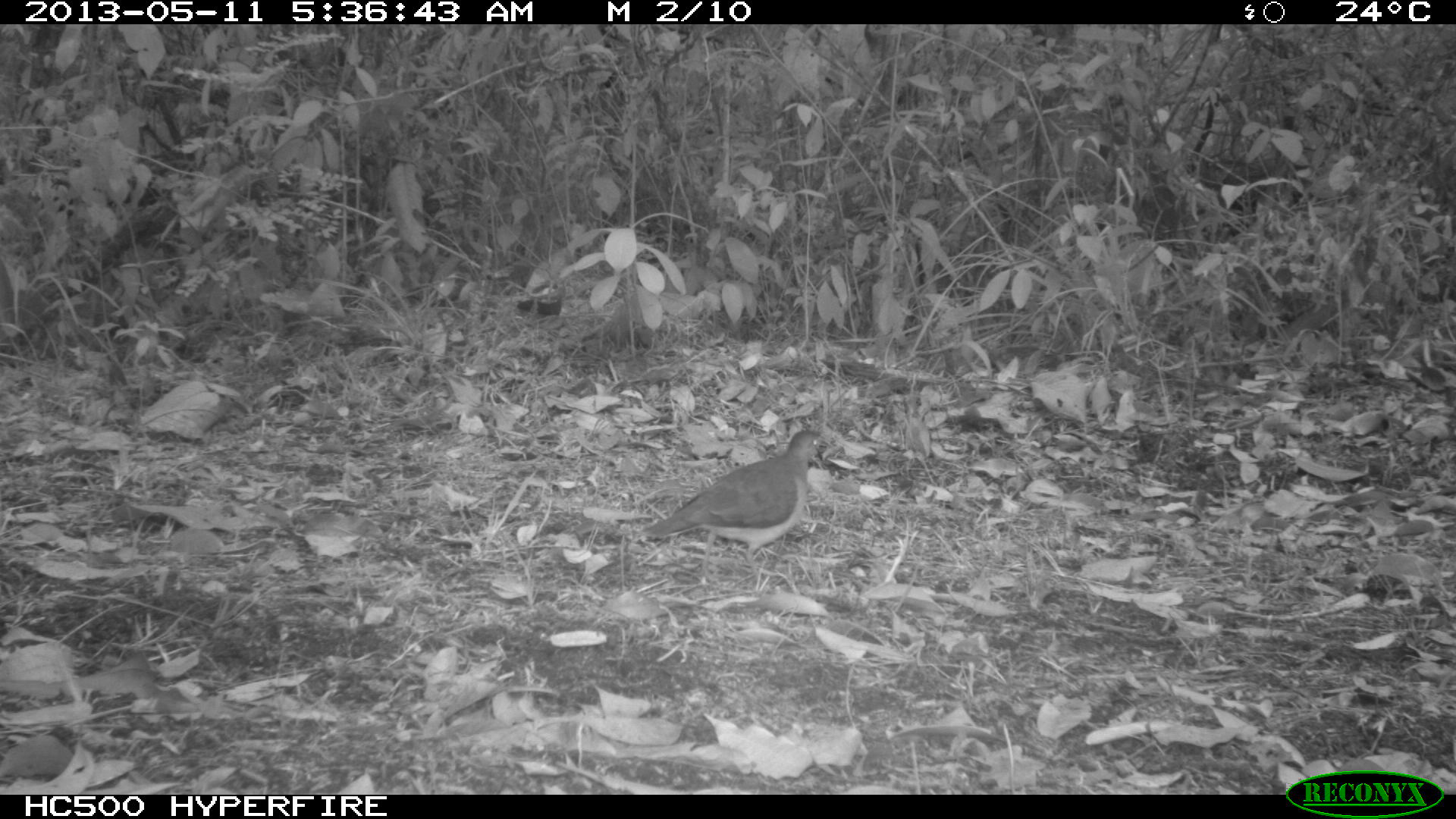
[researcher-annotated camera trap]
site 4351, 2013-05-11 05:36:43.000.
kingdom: Animalia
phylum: Chordata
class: Aves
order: Columbiformes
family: Columbidae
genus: Leptotila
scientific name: Leptotila plumbeiceps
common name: gray-headed dove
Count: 1.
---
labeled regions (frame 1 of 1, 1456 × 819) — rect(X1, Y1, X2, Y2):
leptotila plumbeiceps: rect(637, 427, 826, 580)